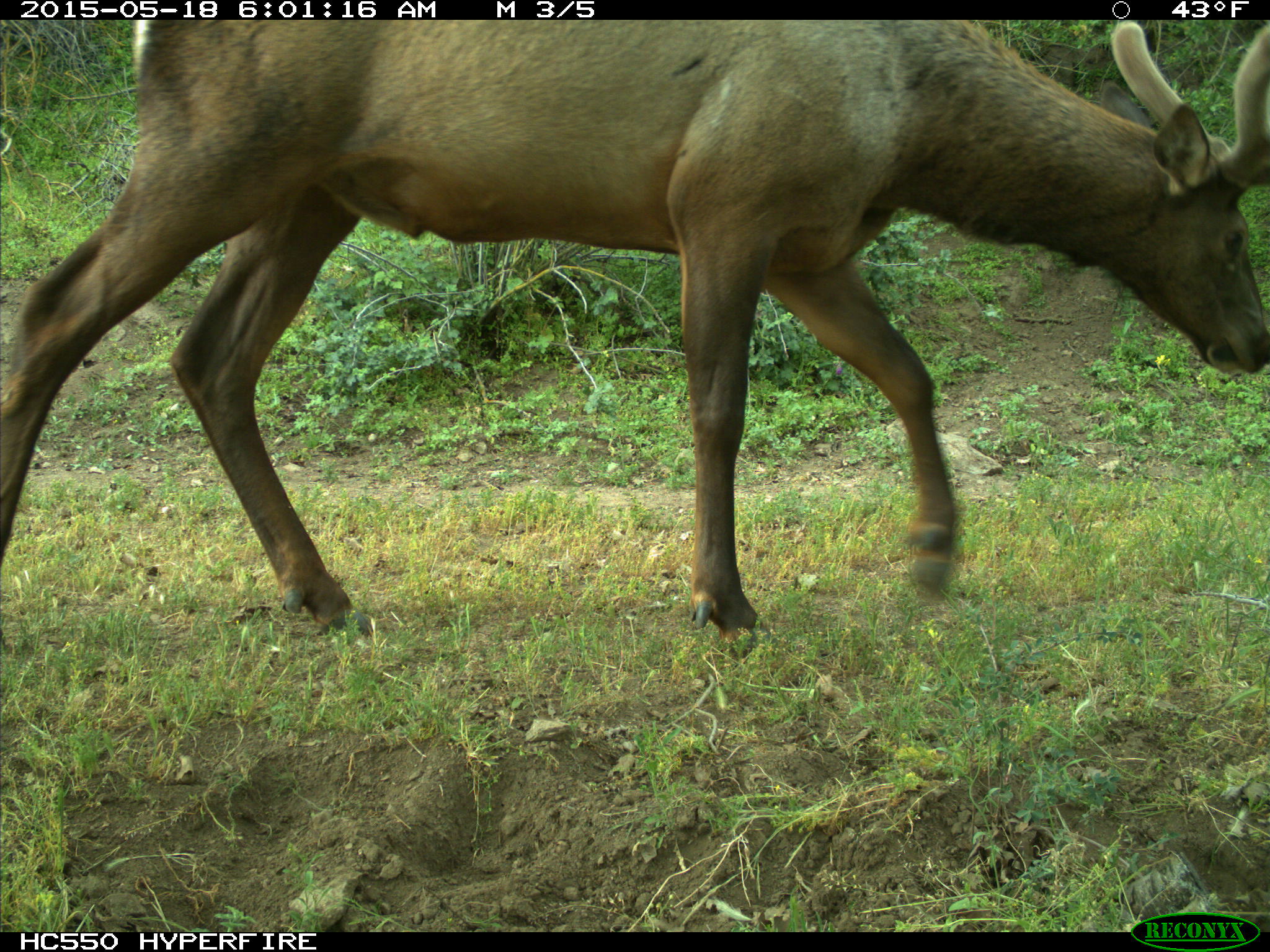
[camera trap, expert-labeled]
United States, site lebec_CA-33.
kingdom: Animalia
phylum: Chordata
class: Mammalia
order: Artiodactyla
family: Cervidae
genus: Cervus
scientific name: Cervus canadensis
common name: elk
Cervus canadensis (elk).